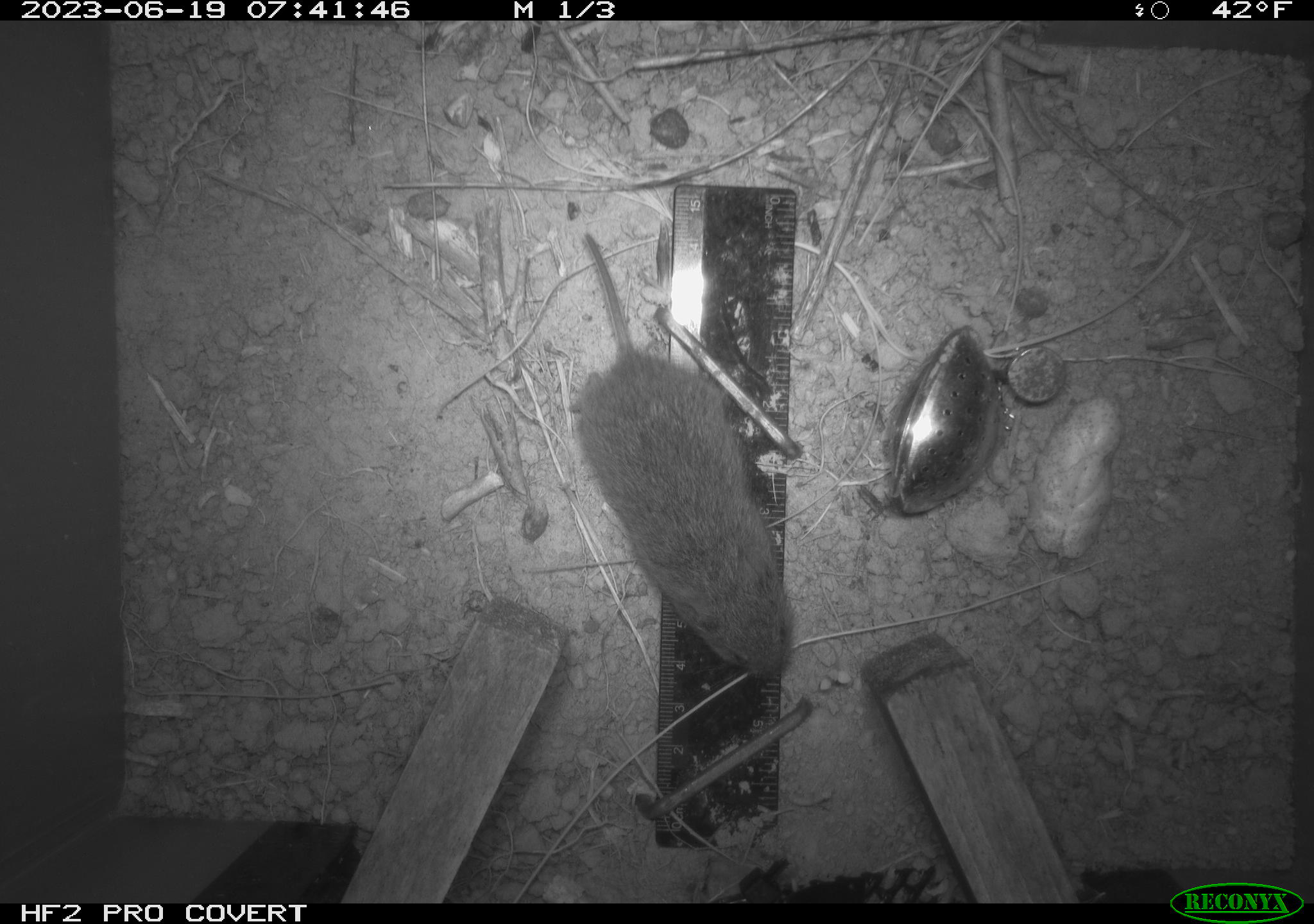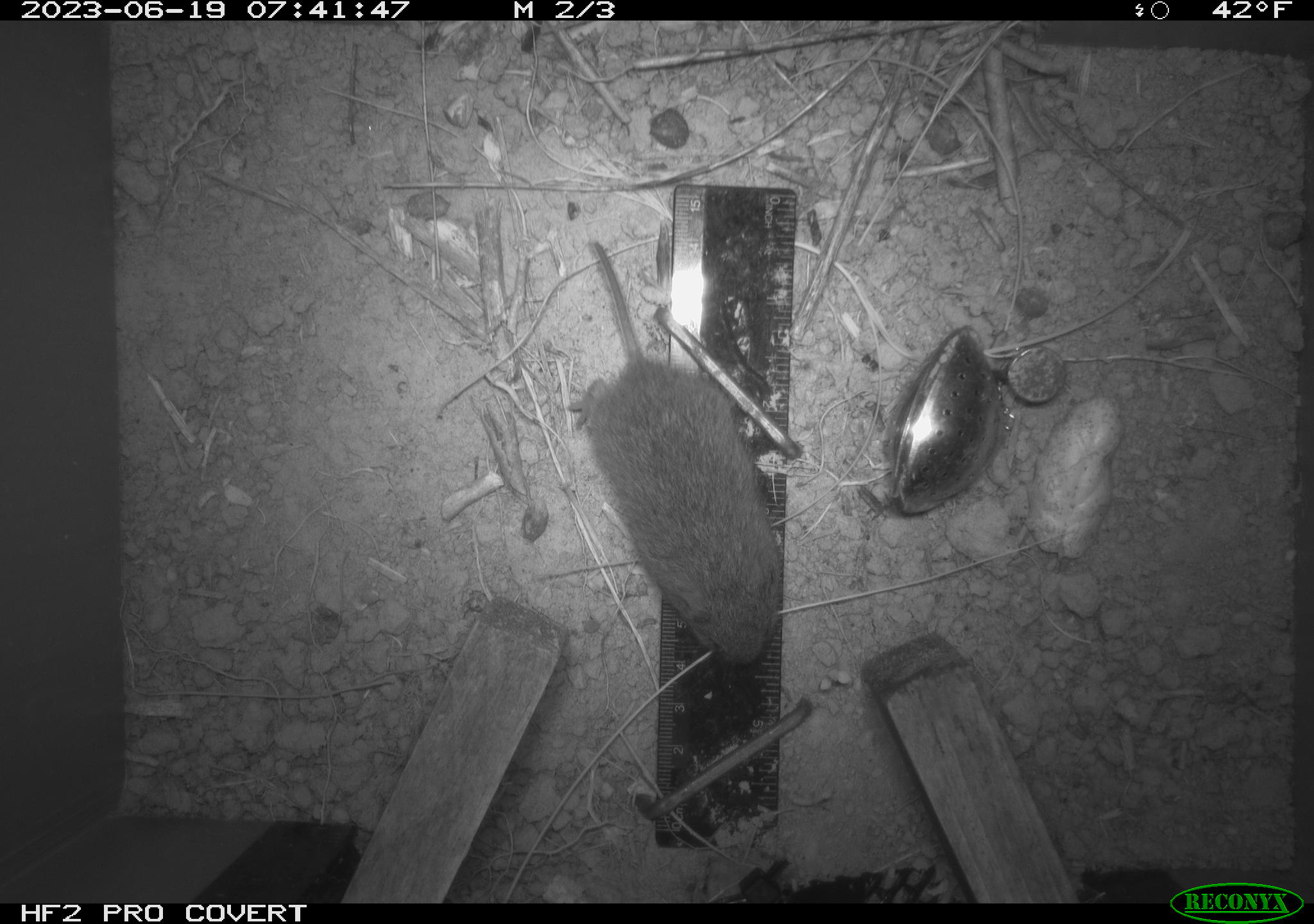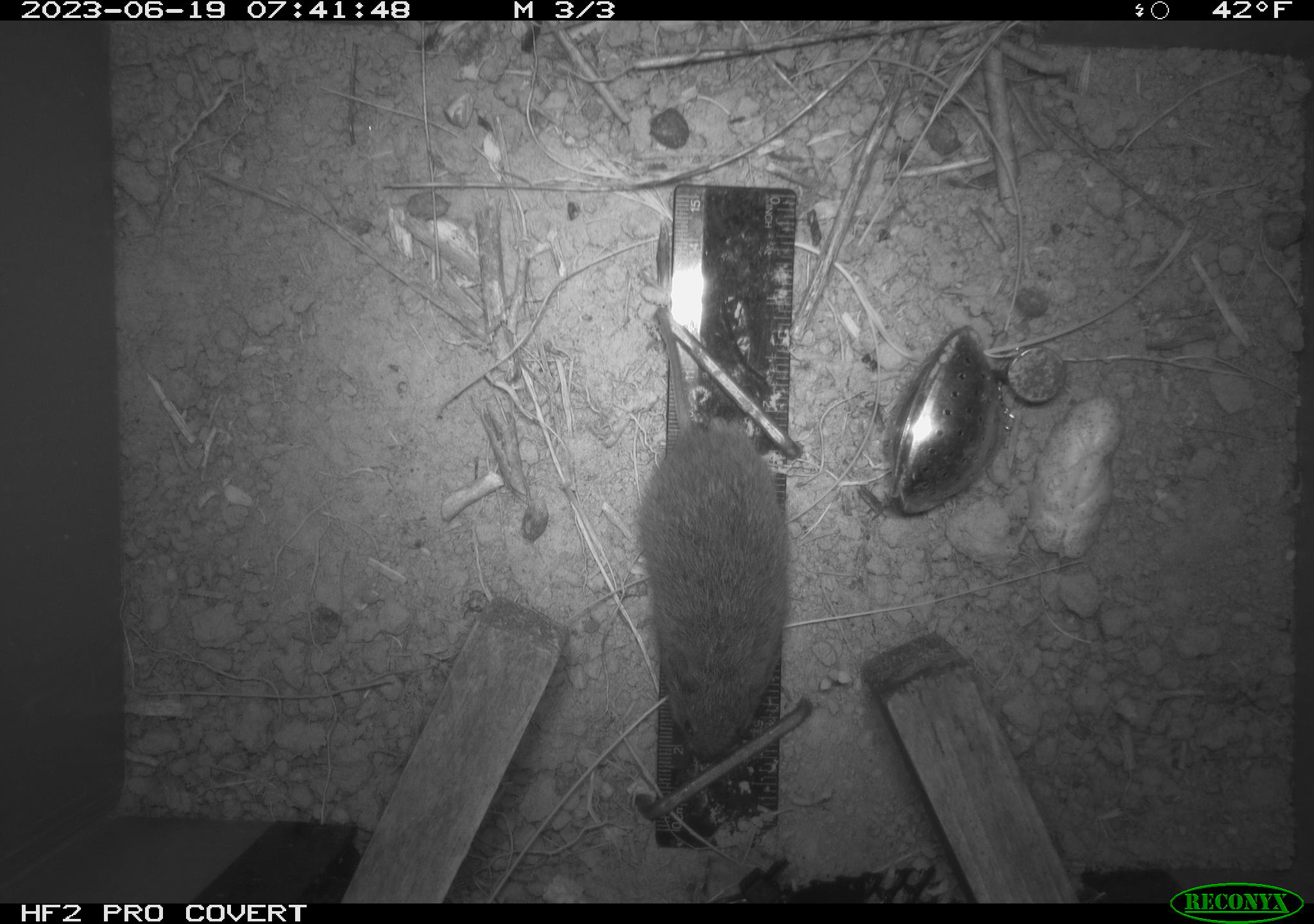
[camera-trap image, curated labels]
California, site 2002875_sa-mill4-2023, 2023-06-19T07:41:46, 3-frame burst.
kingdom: Animalia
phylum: Chordata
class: Mammalia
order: Rodentia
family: Cricetidae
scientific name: Arvicolinae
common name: voles, lemmings, and muskrats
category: arvicolinae subfamily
Arvicolinae subfamily (voles, lemmings, and muskrats) (Arvicolinae).